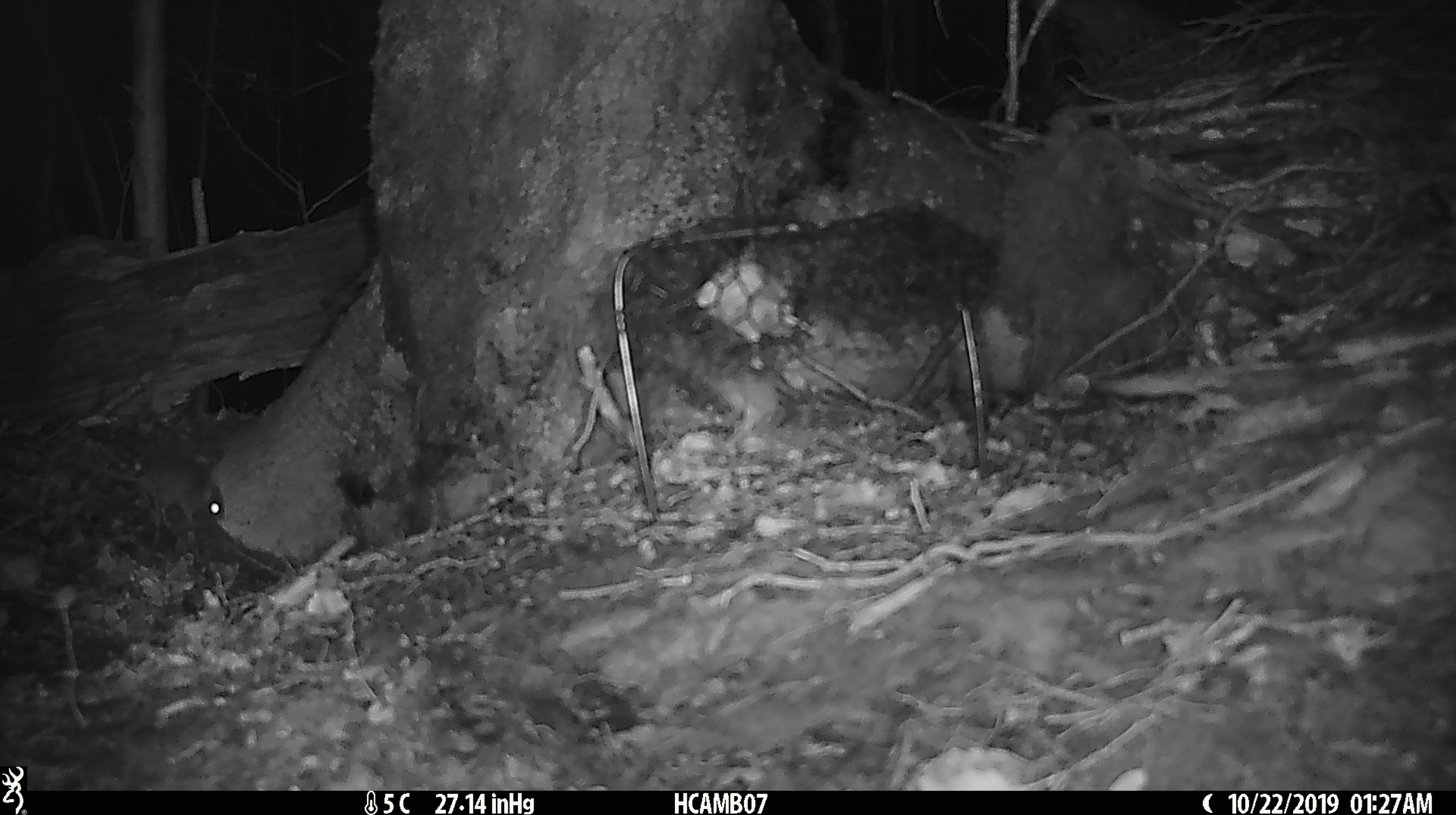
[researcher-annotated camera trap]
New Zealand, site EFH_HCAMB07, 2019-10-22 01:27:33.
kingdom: Animalia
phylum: Chordata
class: Mammalia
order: Rodentia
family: Muridae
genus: Mus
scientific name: Mus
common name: mouse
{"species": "mouse (Mus)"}